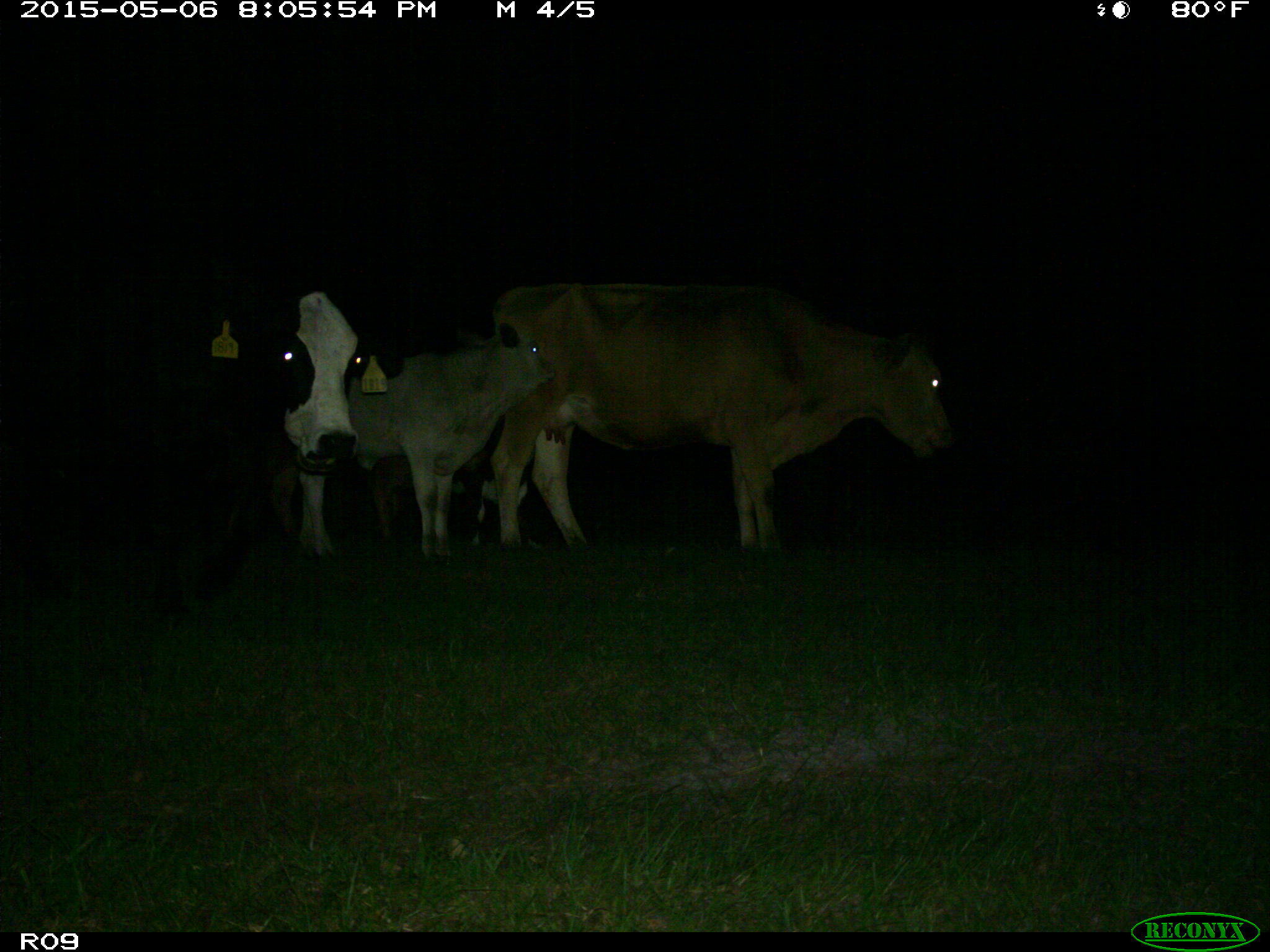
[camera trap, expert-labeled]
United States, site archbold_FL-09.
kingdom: Animalia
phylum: Chordata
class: Mammalia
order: Artiodactyla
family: Bovidae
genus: Bos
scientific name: Bos taurus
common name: domestic cow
Bos taurus (domestic cow).